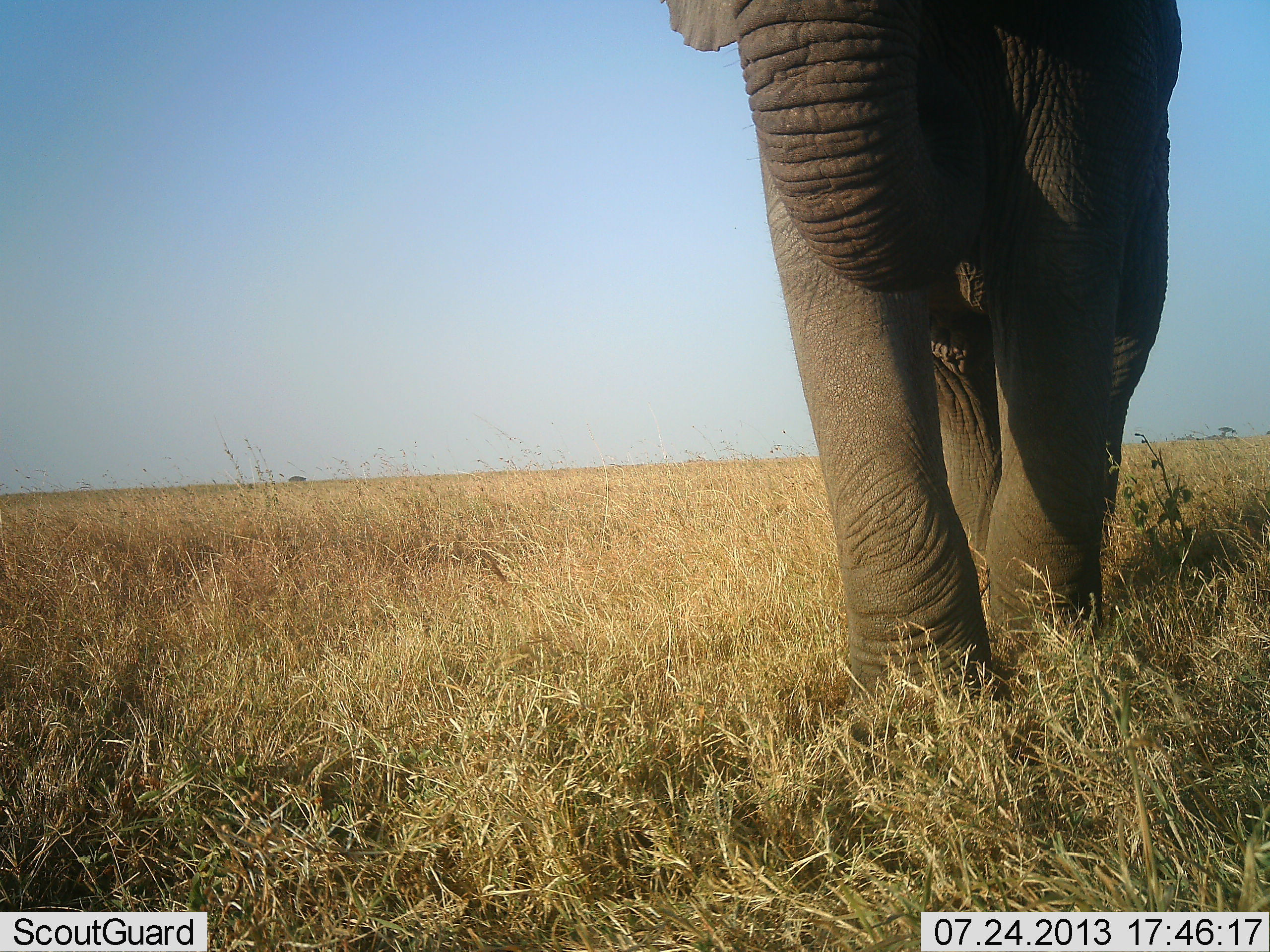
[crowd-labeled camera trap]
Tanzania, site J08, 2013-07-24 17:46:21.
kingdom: Animalia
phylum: Chordata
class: Mammalia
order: Proboscidea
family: Elephantidae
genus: Loxodonta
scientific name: Loxodonta africana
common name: african bush elephant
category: elephant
Elephant (african bush elephant) (Loxodonta africana), count 1. Behavior (volunteer vote fractions): standing 10%, resting 0%, moving 80%, interacting 0%. Young present (vote fraction): 0%. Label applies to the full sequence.